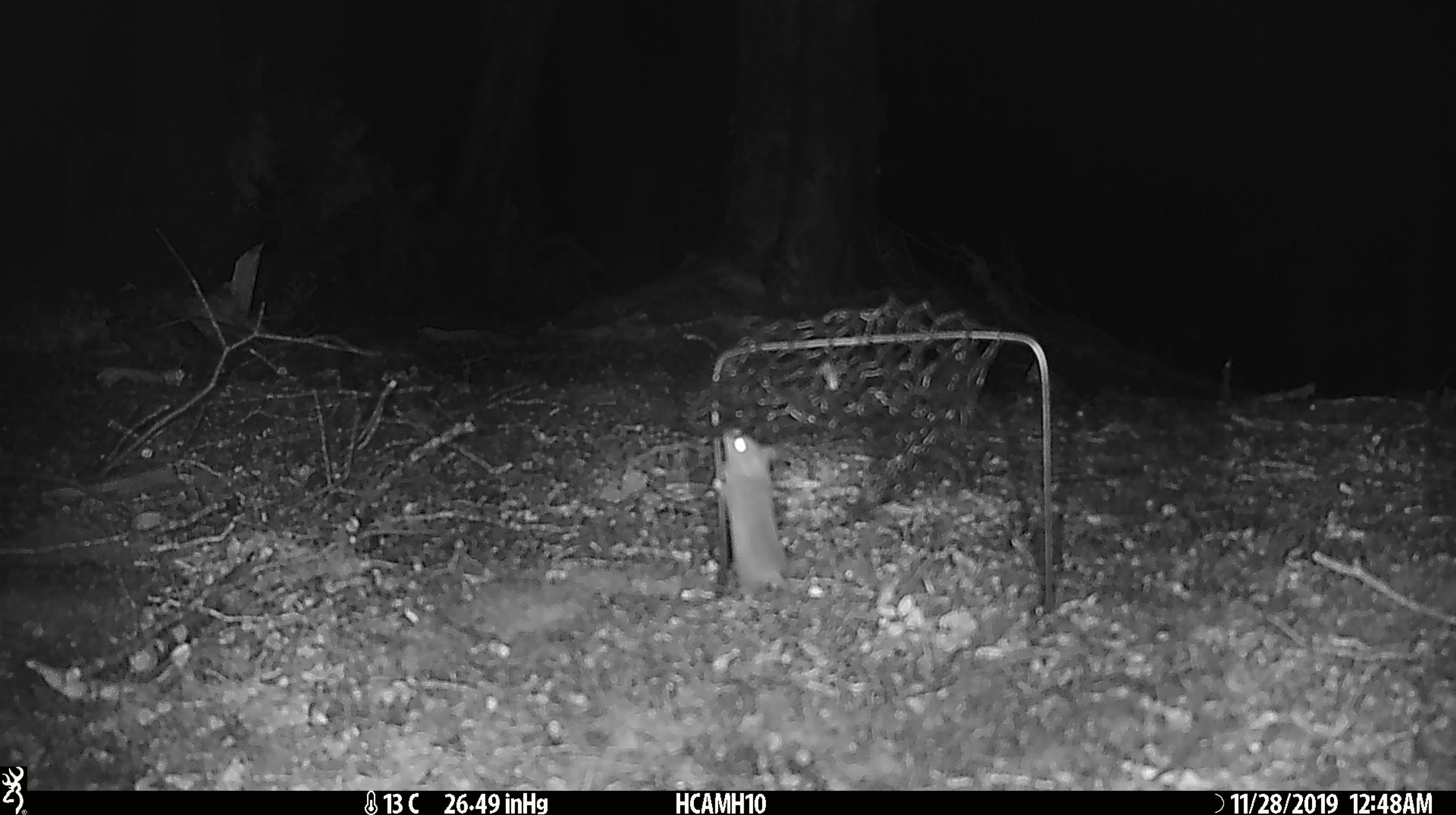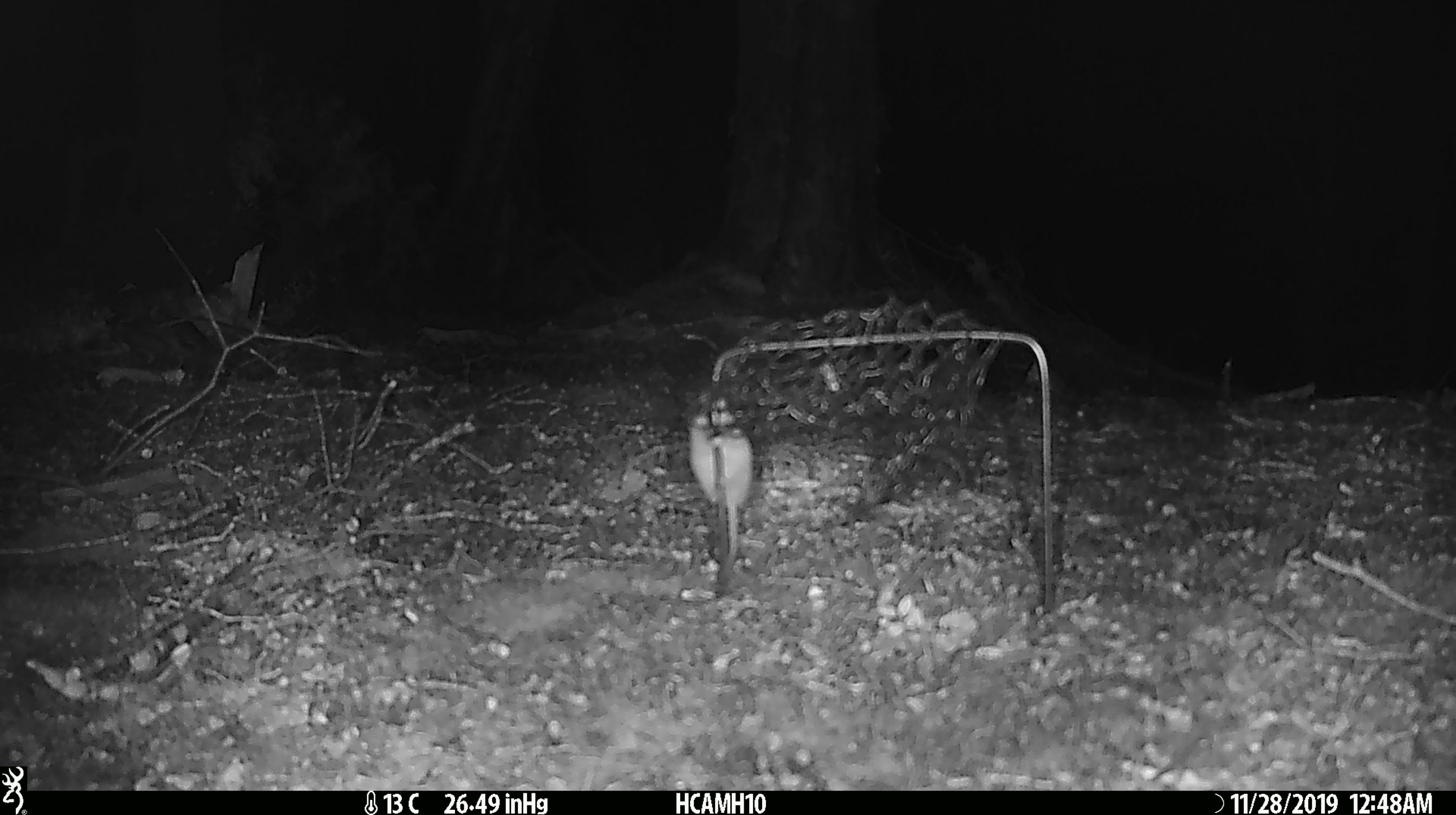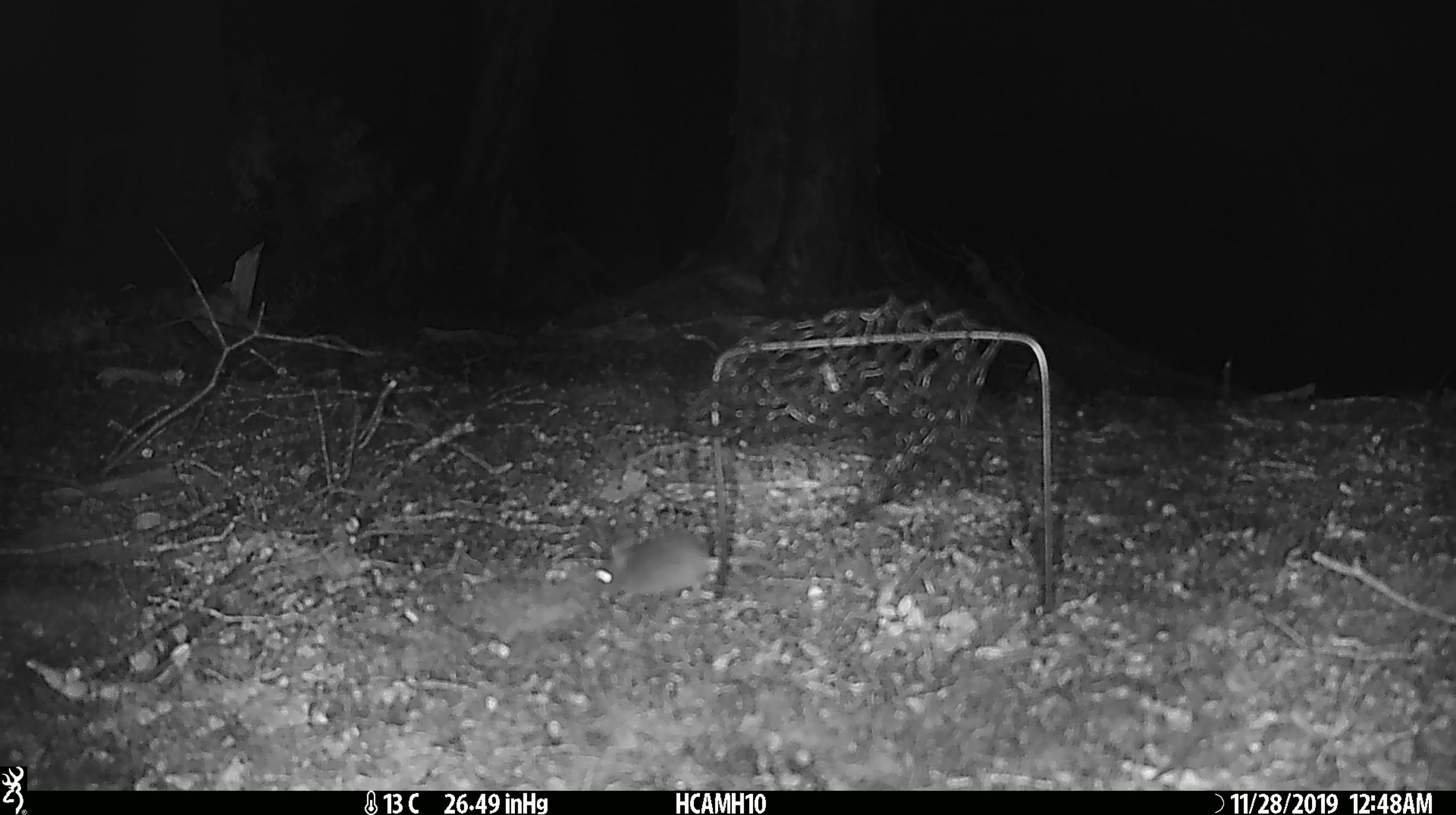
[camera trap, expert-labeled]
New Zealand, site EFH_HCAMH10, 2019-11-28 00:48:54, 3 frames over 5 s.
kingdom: Animalia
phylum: Chordata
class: Mammalia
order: Rodentia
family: Muridae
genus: Mus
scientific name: Mus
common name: mouse